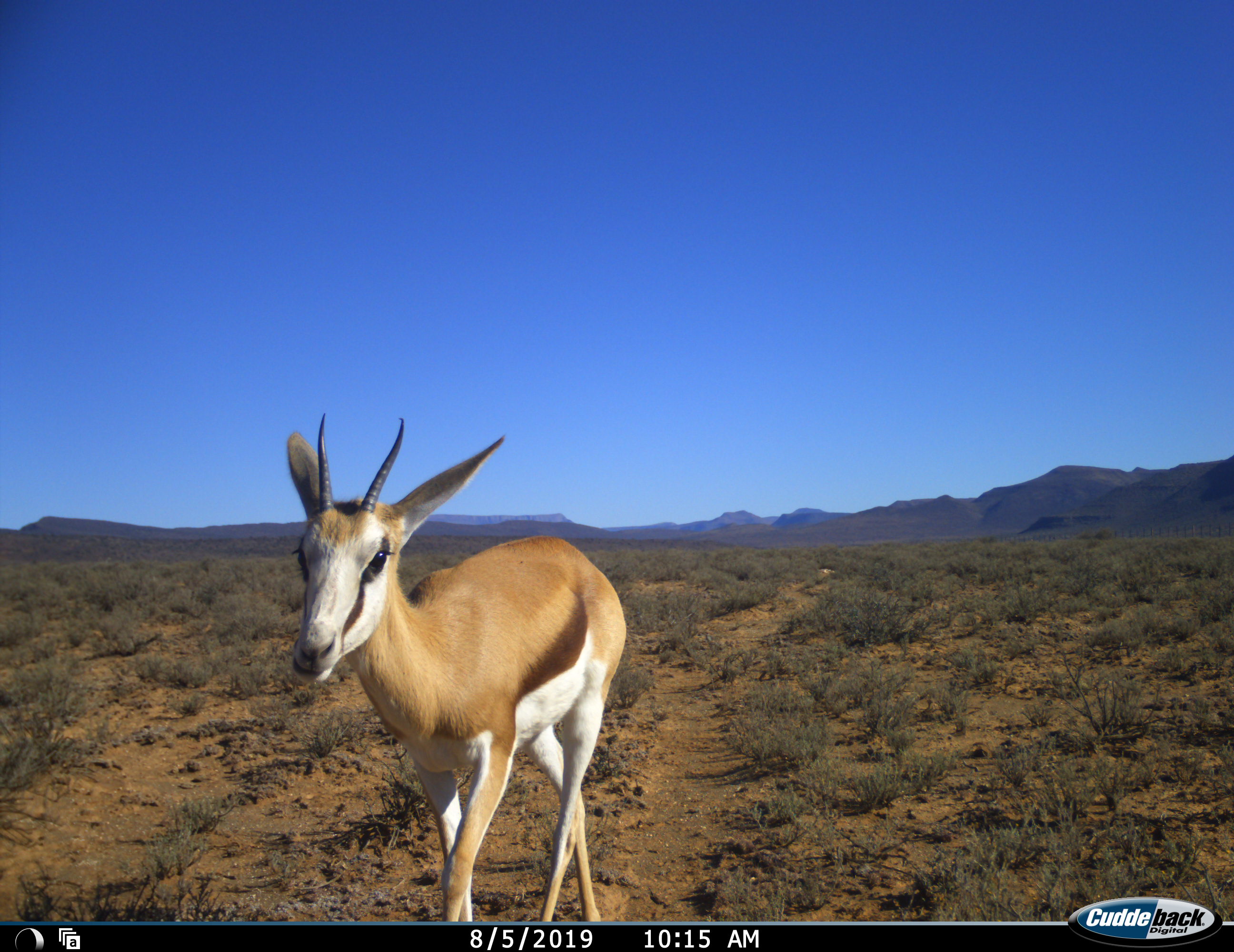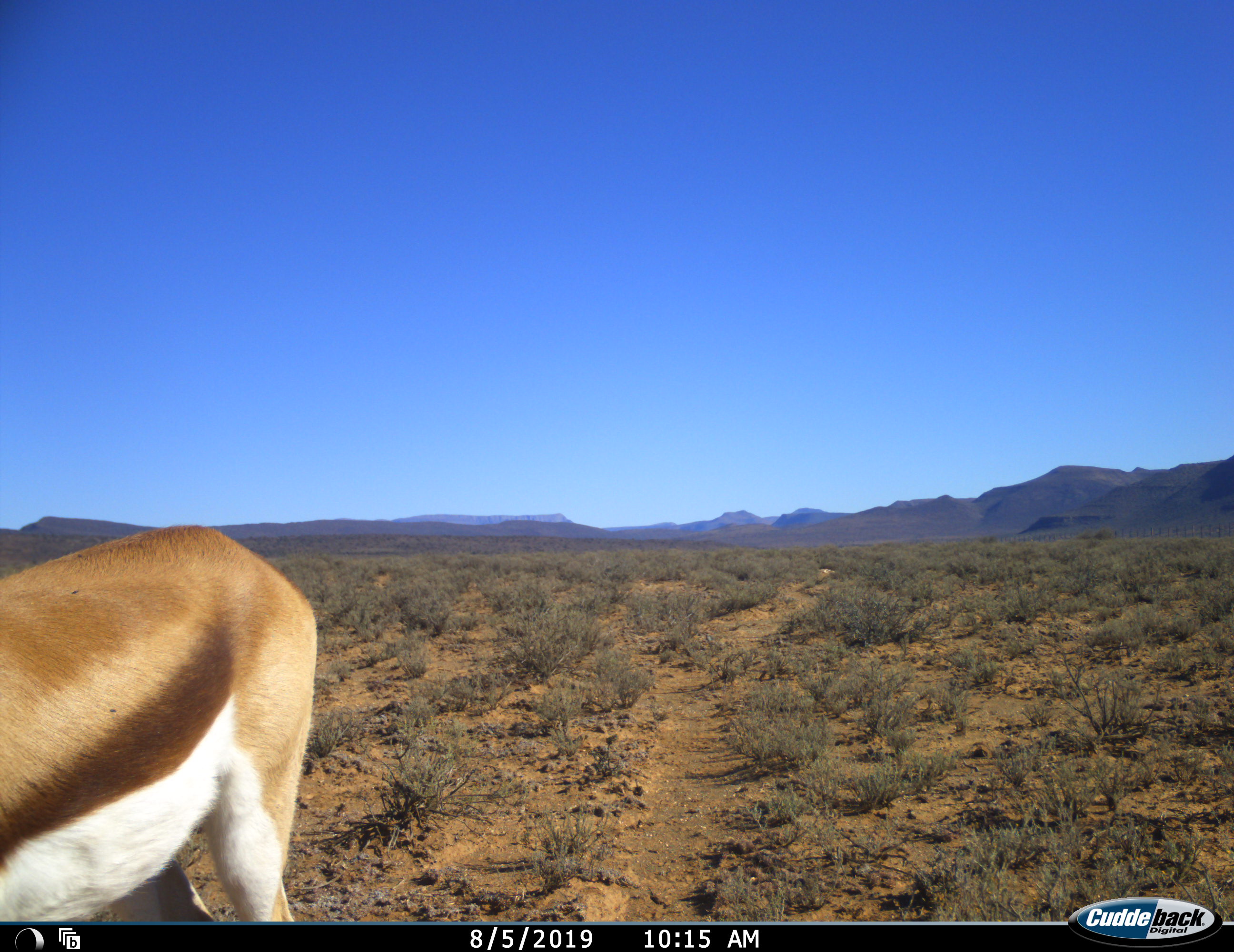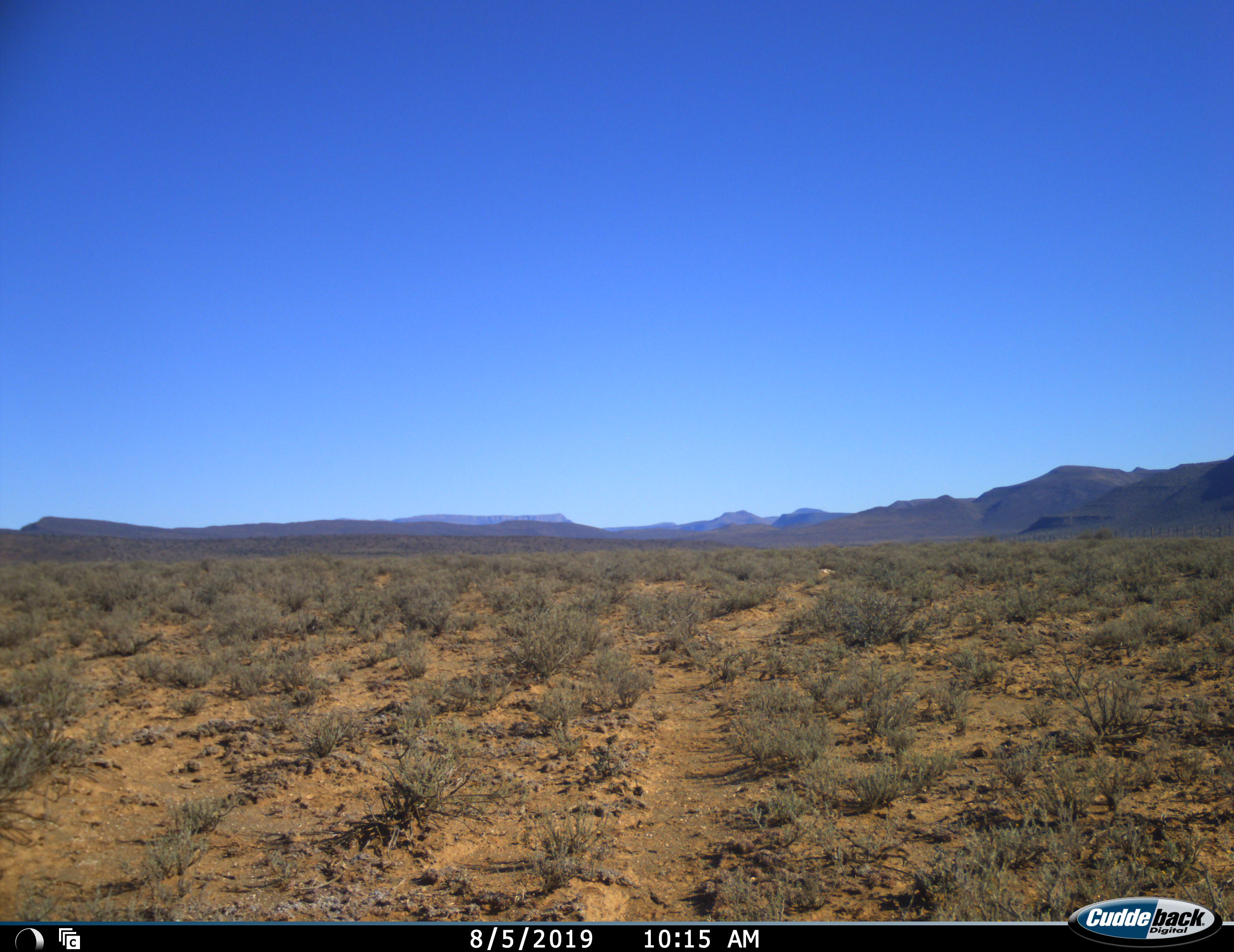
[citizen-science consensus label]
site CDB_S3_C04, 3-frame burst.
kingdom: Animalia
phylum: Chordata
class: Mammalia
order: Artiodactyla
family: Bovidae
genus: Antidorcas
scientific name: Antidorcas marsupialis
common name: springbok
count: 1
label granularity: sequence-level